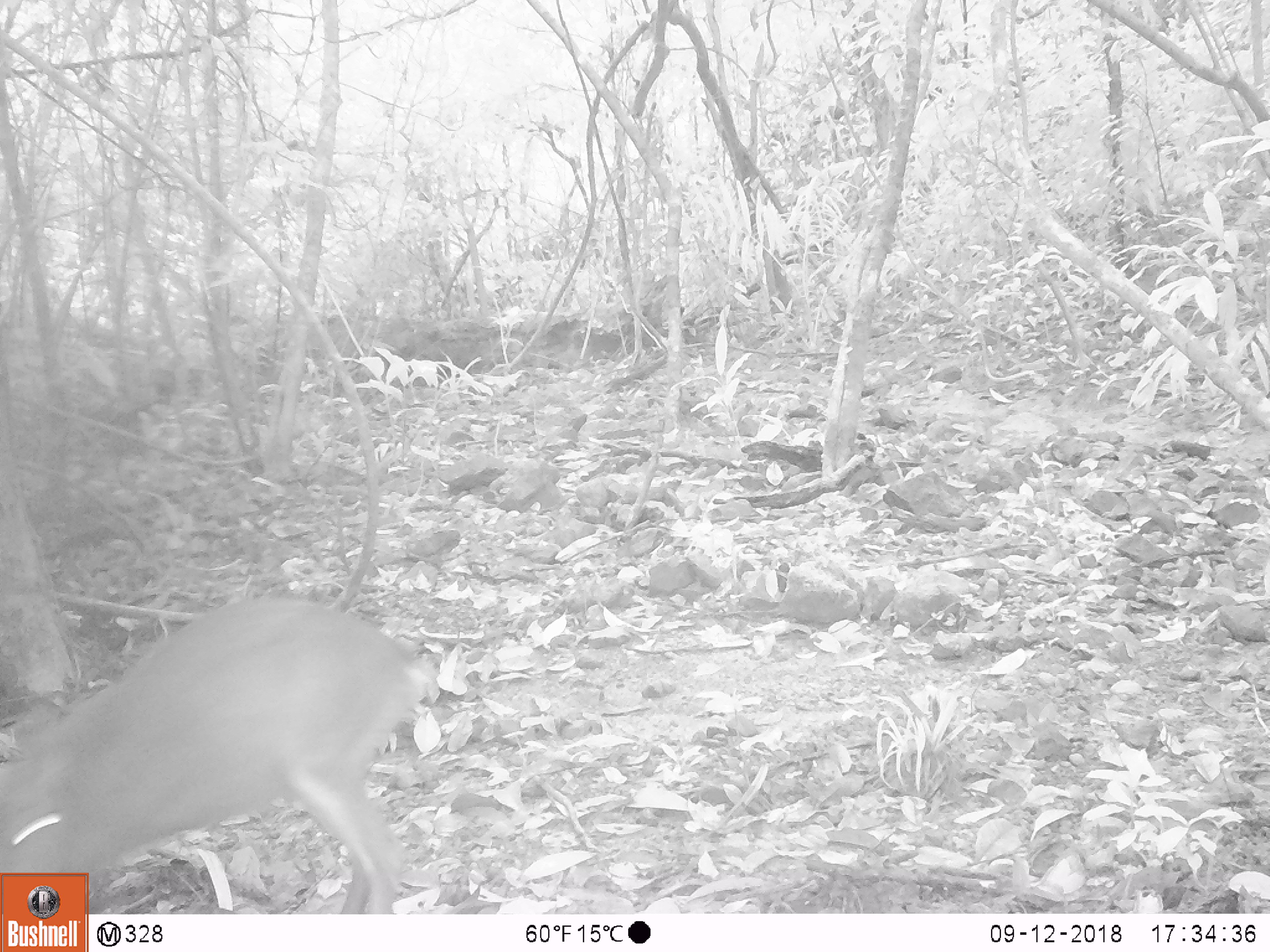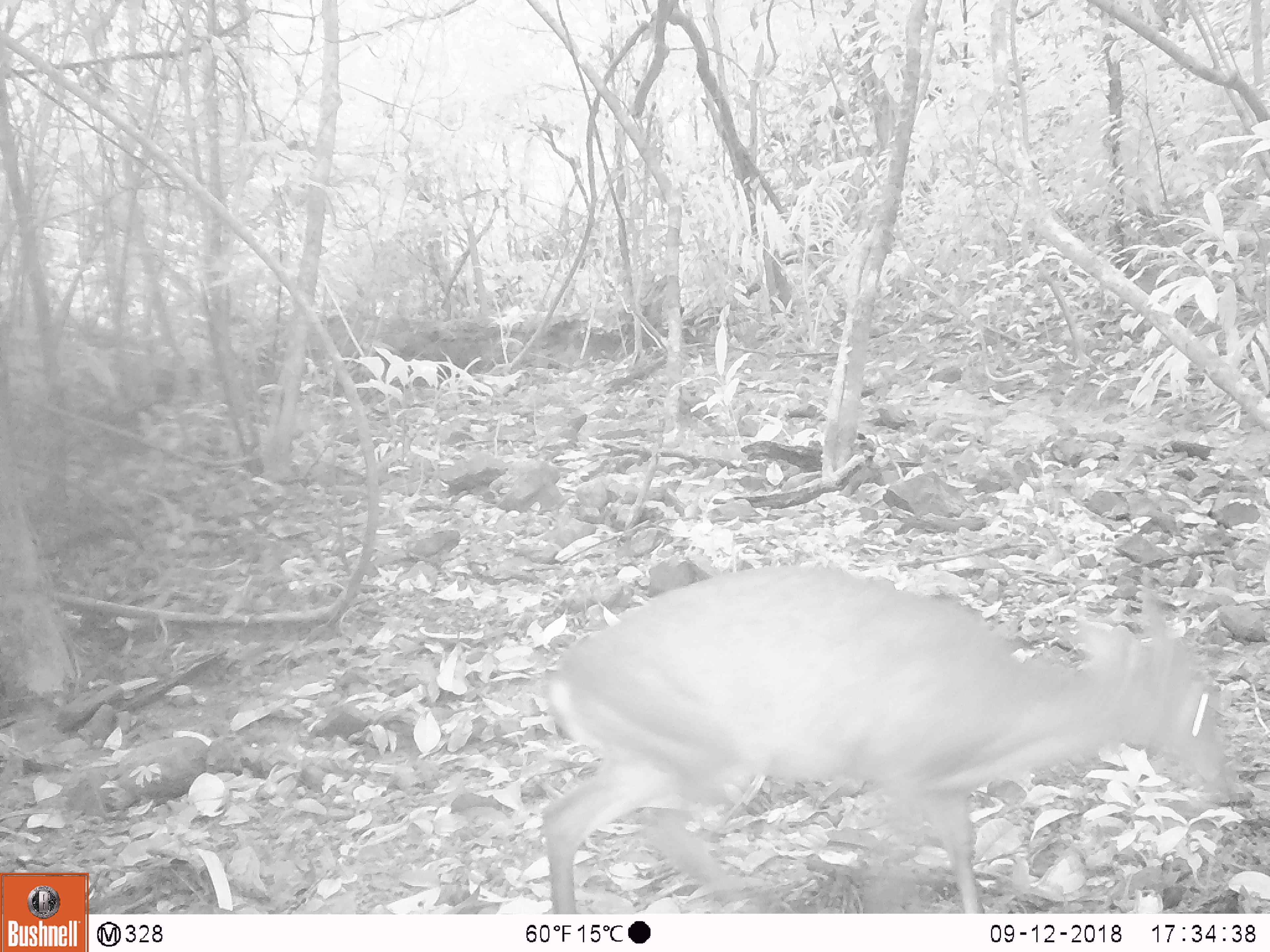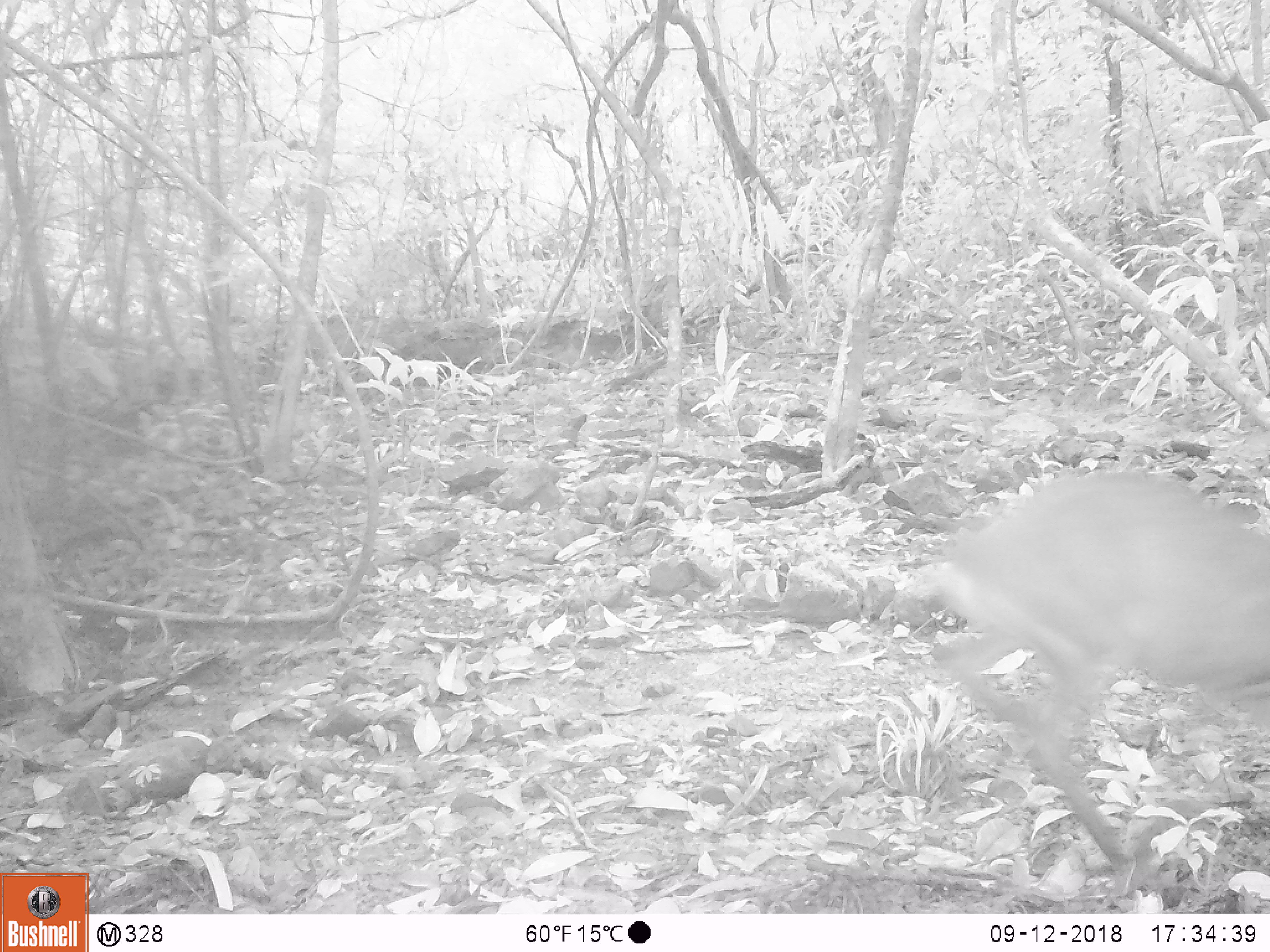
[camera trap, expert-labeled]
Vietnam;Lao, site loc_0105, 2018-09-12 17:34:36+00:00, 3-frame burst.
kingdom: Animalia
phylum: Chordata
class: Mammalia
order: Artiodactyla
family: Cervidae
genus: Muntiacus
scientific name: Muntiacus vuquangensis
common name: large-antlered muntjac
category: large antlered muntjac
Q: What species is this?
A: Large antlered muntjac (large-antlered muntjac) (Muntiacus vuquangensis).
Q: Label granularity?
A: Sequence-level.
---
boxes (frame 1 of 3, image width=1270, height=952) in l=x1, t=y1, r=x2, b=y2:
large antlered muntjac: l=0, t=597, r=434, b=914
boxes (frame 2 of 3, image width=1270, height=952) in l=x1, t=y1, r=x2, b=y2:
large antlered muntjac: l=539, t=565, r=1224, b=913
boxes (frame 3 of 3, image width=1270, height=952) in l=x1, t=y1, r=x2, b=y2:
large antlered muntjac: l=922, t=470, r=1270, b=870